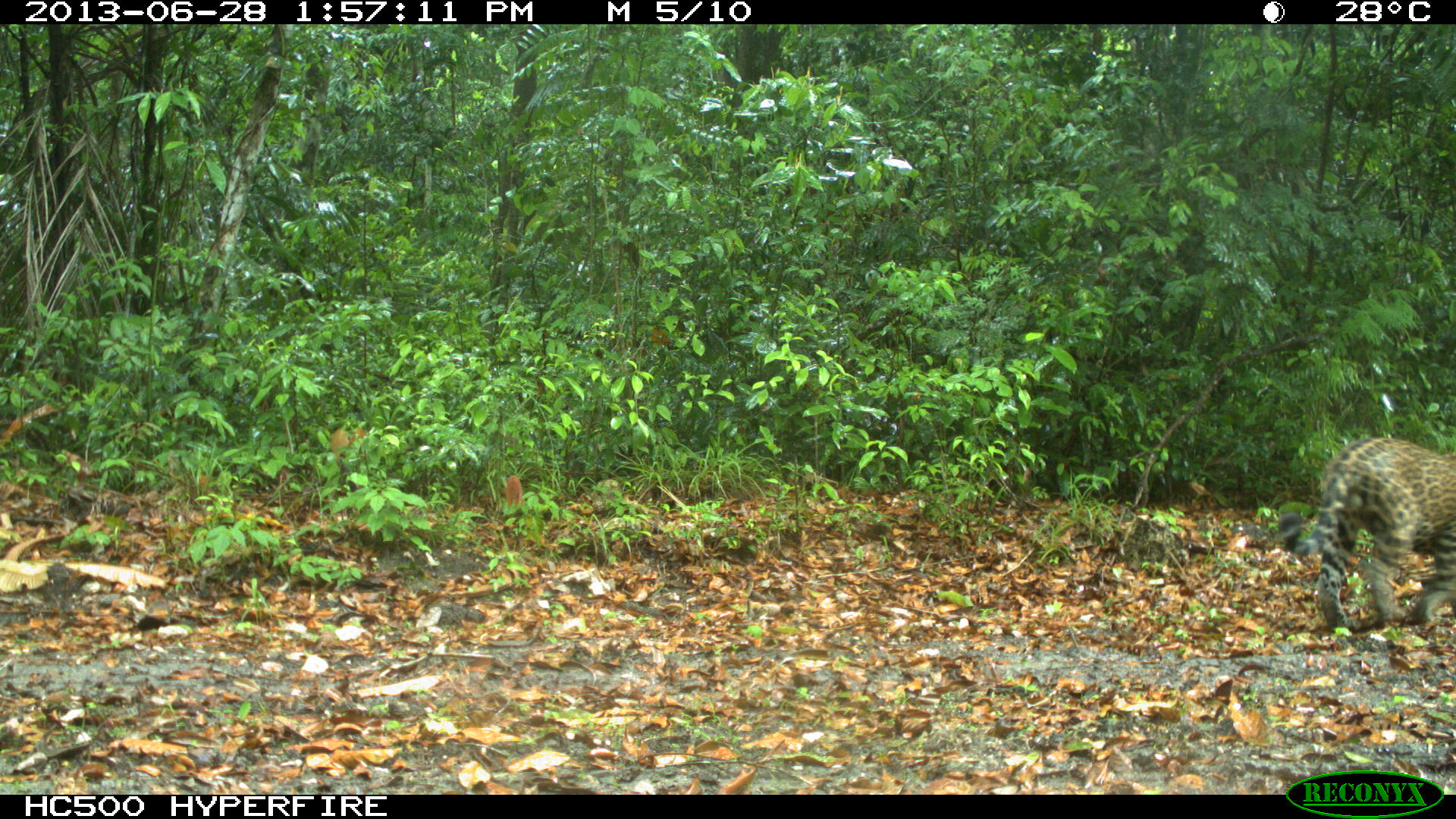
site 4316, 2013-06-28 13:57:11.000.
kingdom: Animalia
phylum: Chordata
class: Mammalia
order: Carnivora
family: Felidae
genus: Panthera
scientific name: Panthera onca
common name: jaguar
Panthera onca (jaguar), count 1, sex male.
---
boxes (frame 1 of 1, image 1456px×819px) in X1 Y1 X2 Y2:
panthera onca: 1276 437 1454 631